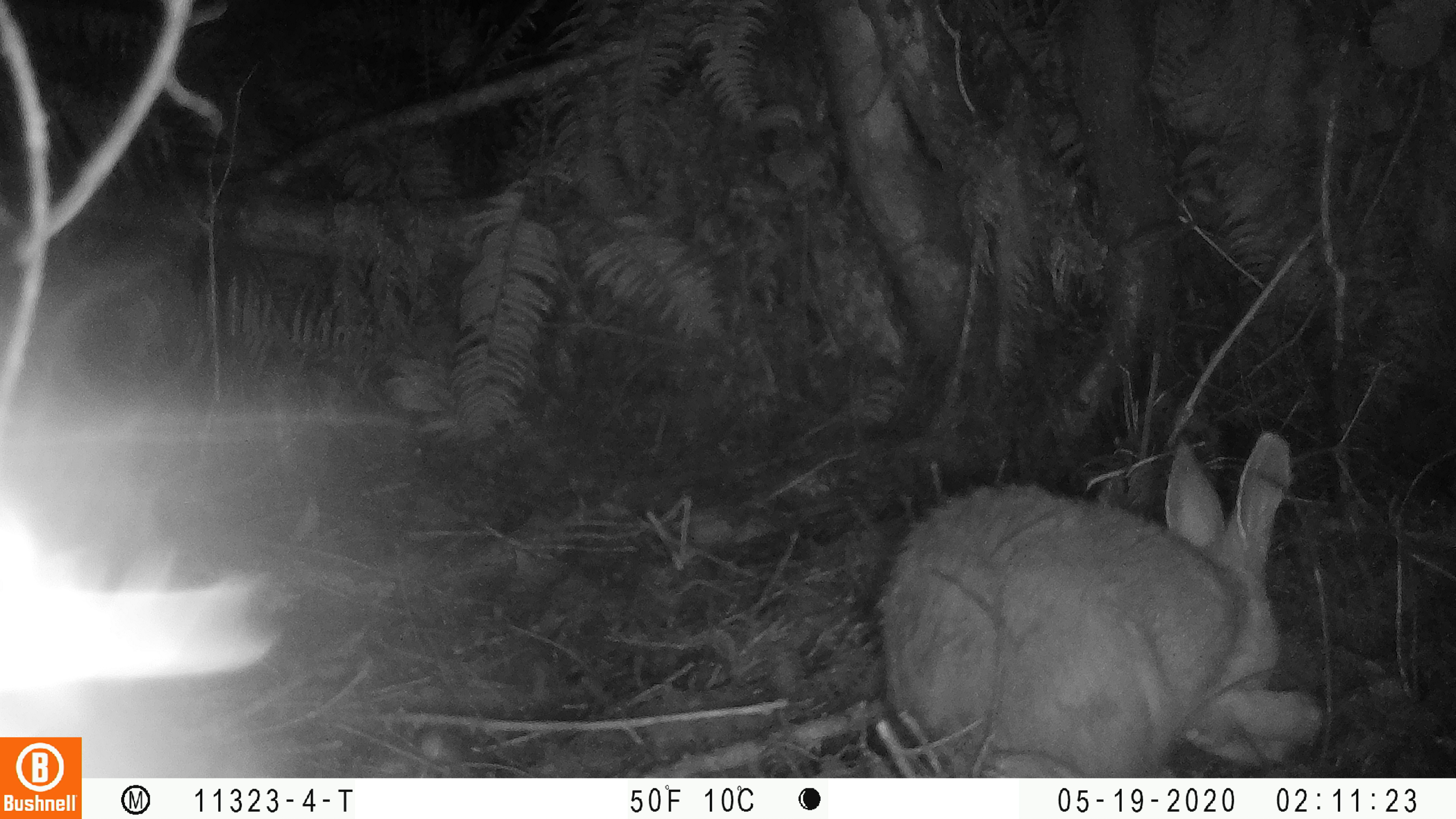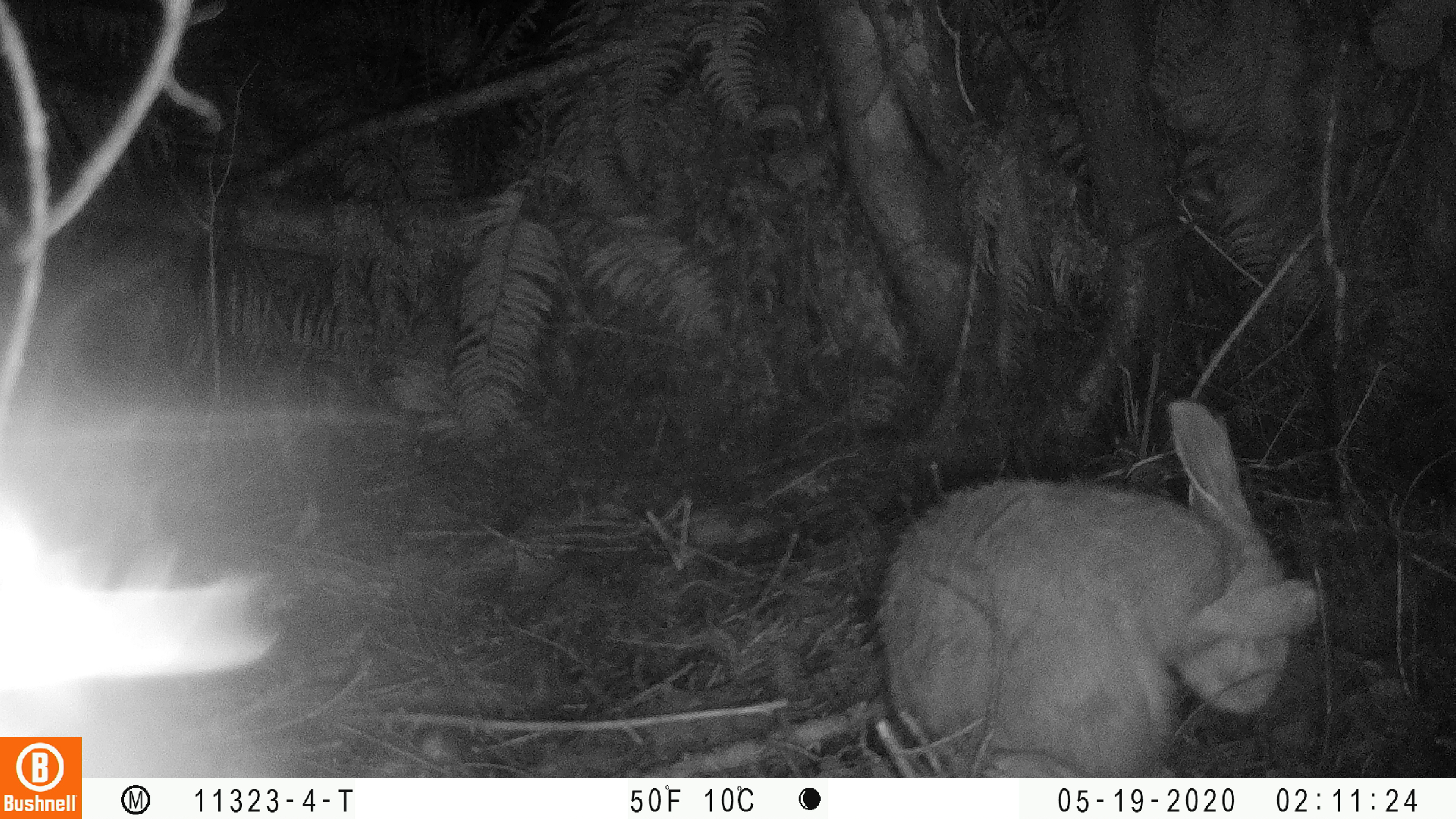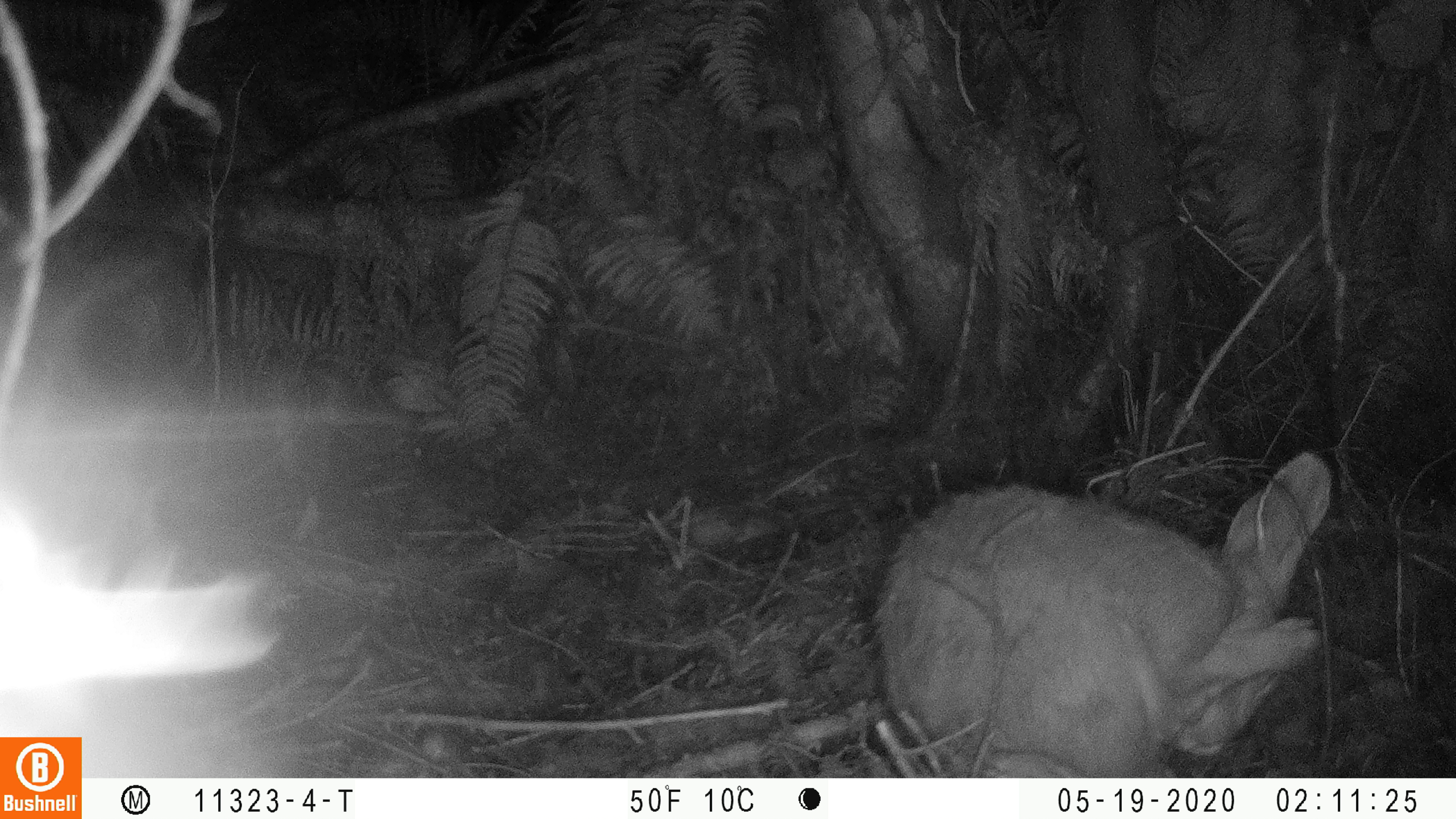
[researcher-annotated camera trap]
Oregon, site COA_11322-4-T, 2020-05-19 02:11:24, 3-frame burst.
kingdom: Animalia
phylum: Chordata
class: Mammalia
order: Lagomorpha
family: Leporidae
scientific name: Leporidae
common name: hares and rabbits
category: leporidae family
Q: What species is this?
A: Leporidae family (hares and rabbits) (Leporidae).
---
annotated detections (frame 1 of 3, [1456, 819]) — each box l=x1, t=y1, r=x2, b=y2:
leporidae family: l=867, t=425, r=1327, b=772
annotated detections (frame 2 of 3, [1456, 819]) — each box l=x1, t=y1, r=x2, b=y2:
leporidae family: l=875, t=388, r=1329, b=774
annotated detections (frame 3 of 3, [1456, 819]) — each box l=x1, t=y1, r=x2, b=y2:
leporidae family: l=875, t=449, r=1346, b=774